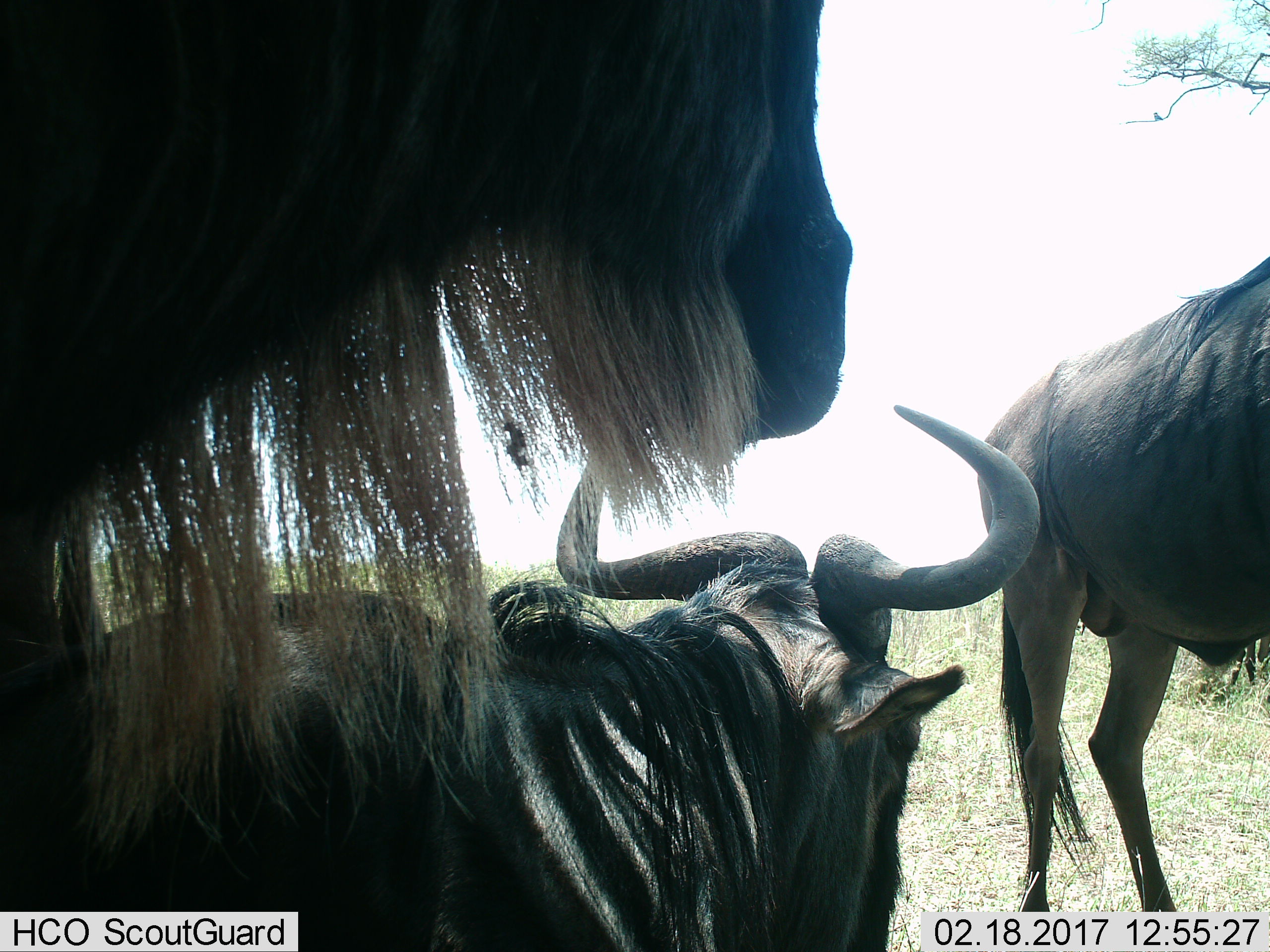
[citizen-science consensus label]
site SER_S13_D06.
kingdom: Animalia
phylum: Chordata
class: Mammalia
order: Artiodactyla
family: Bovidae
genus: Connochaetes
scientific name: Connochaetes taurinus taurinus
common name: blue wildebeest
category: wildebeestblue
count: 3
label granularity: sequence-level